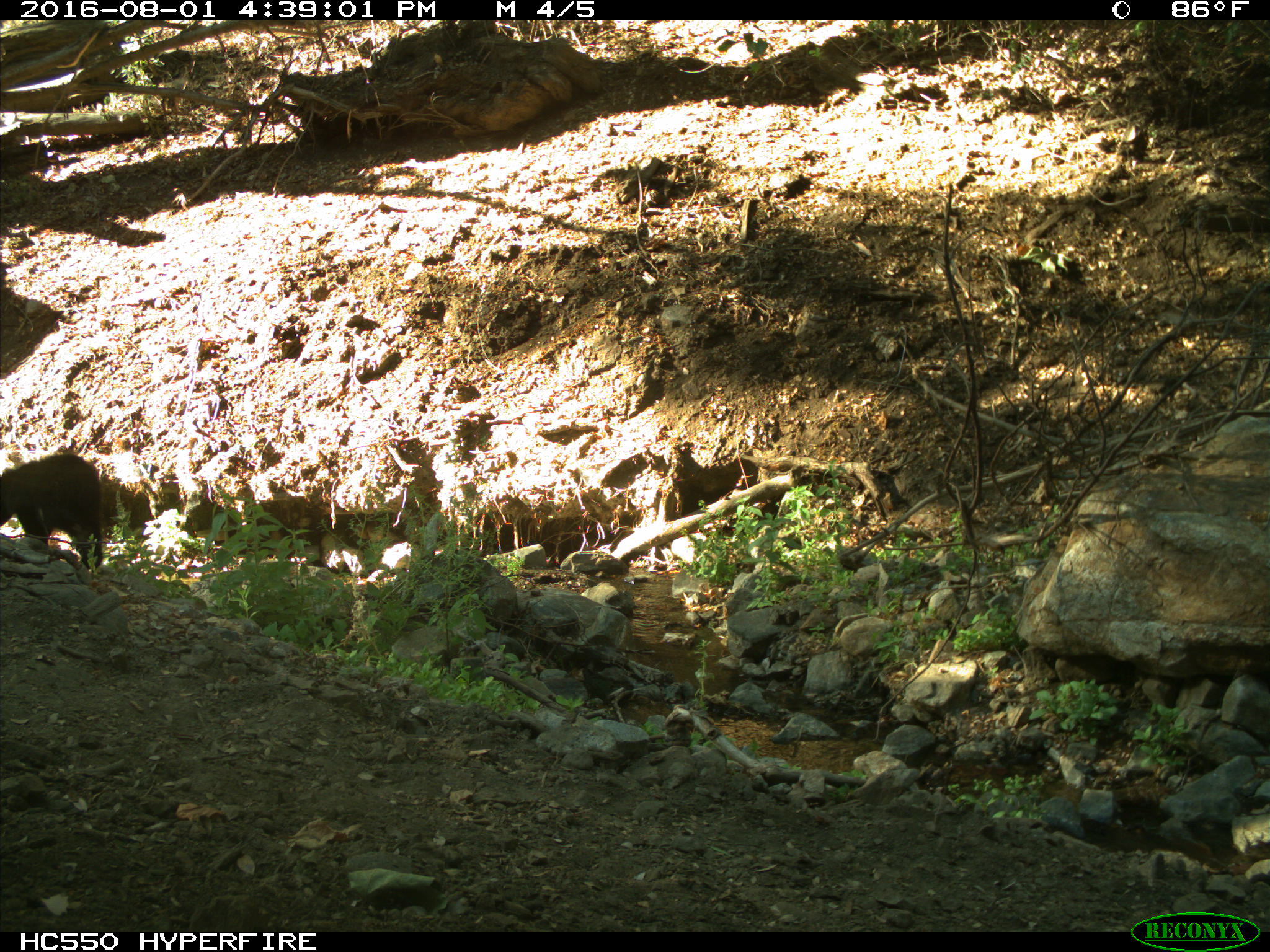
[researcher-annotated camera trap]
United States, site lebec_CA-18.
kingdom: Animalia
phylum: Chordata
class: Mammalia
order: Carnivora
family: Ursidae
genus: Ursus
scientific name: Ursus americanus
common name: american black bear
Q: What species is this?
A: Ursus americanus (american black bear).